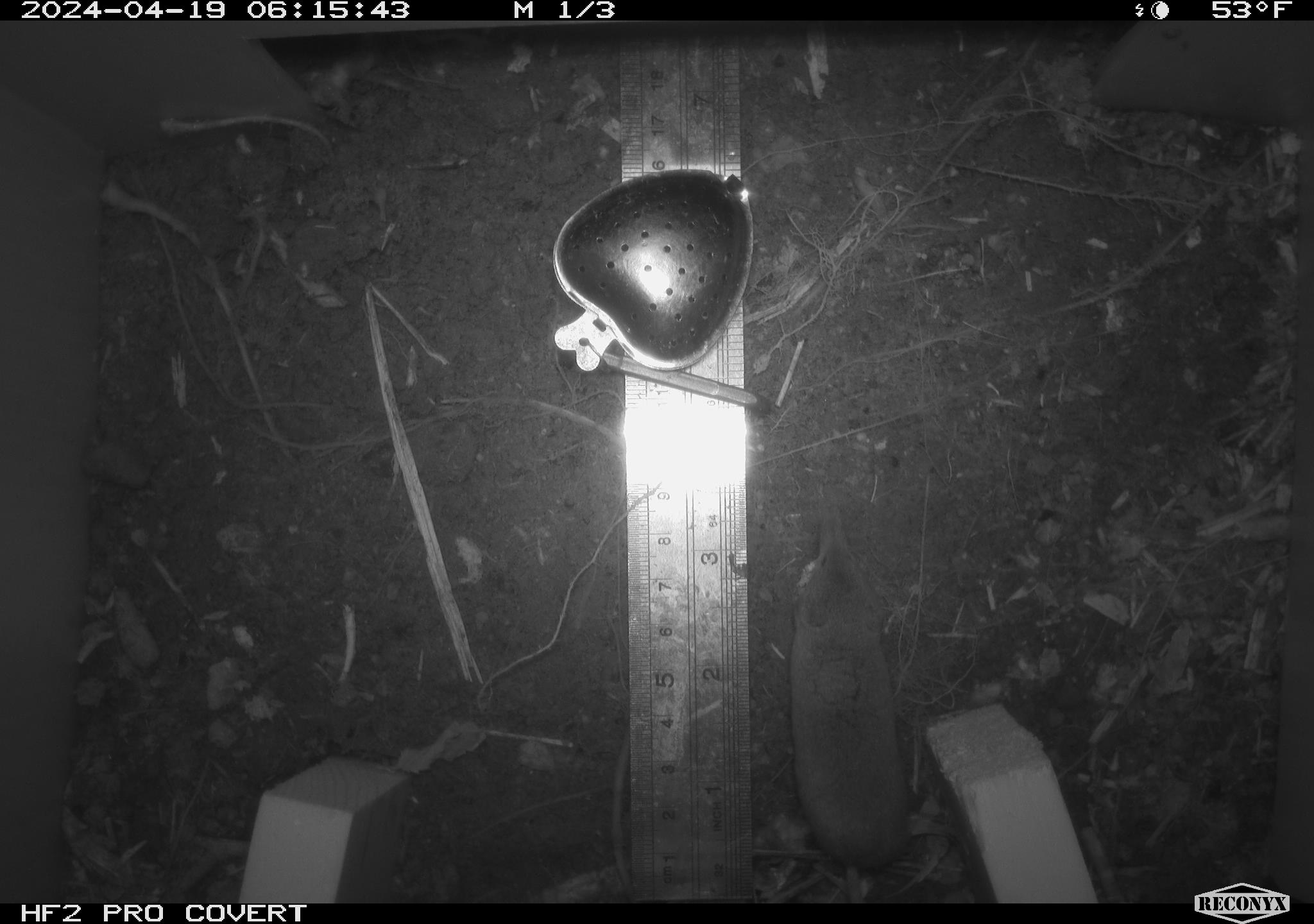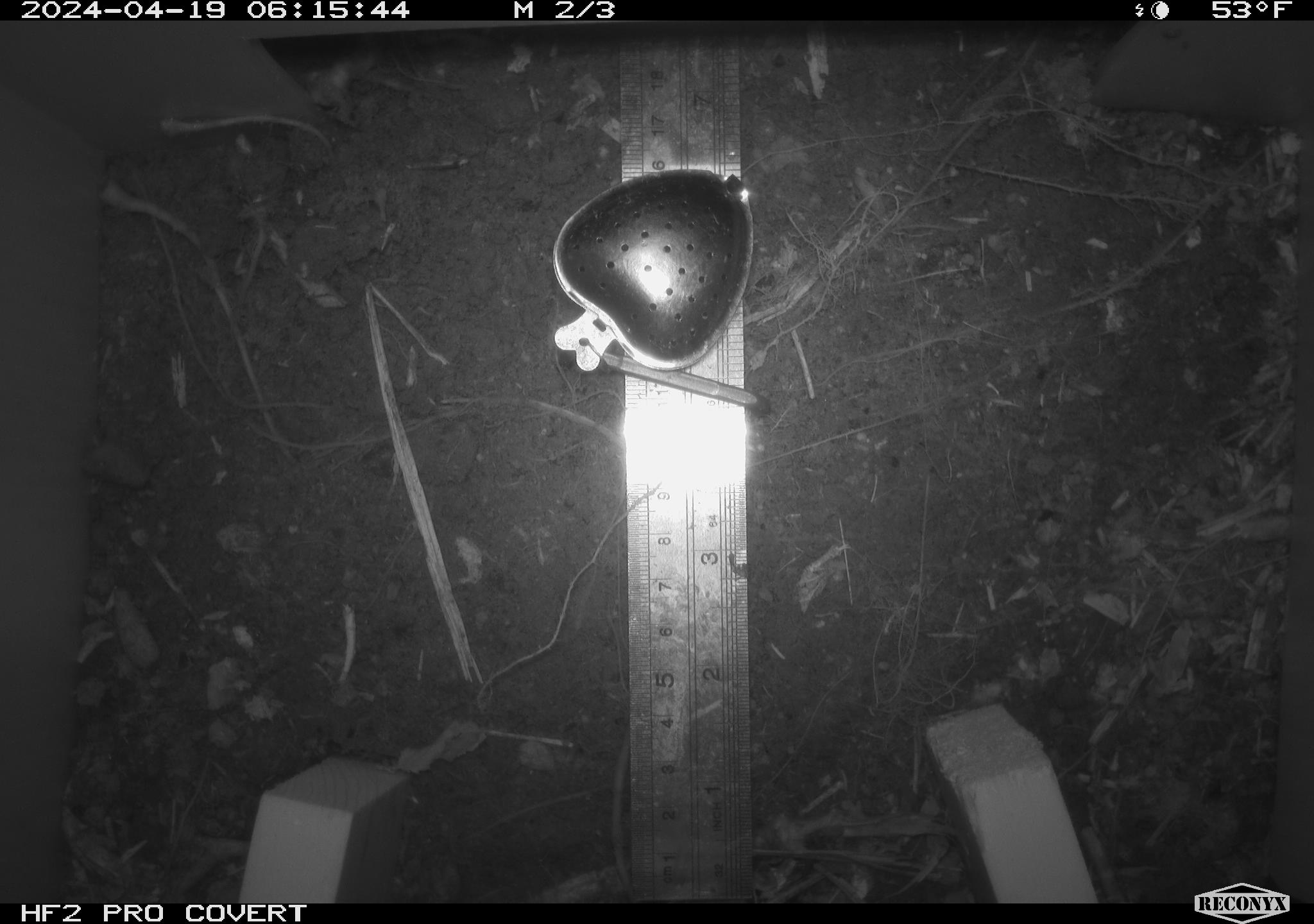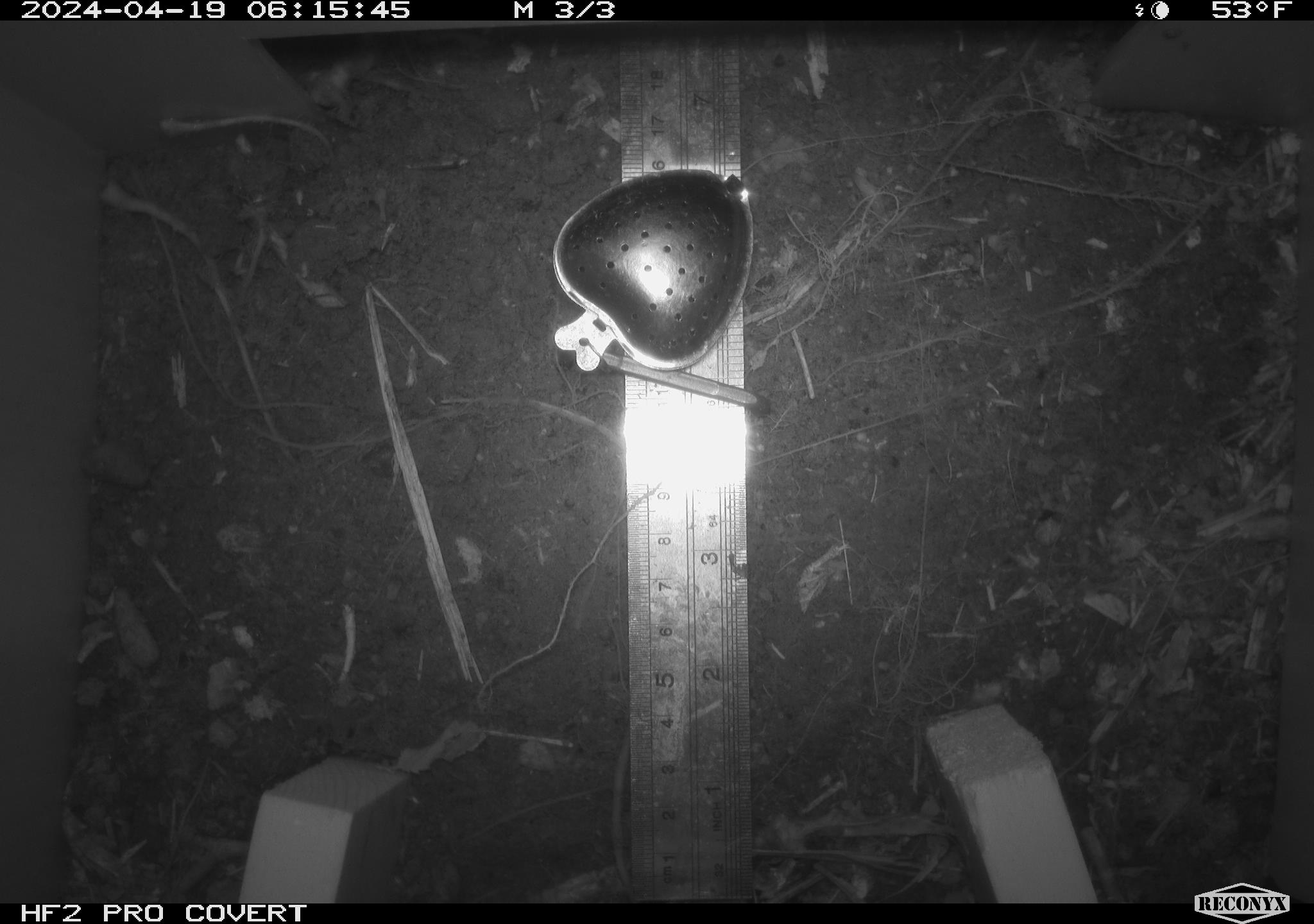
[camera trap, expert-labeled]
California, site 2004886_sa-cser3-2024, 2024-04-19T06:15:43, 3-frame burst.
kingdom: Animalia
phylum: Chordata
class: Mammalia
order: Eulipotyphla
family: Soricidae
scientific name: Soricidae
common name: shrews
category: soricidae family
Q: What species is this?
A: Soricidae family (shrews) (Soricidae).